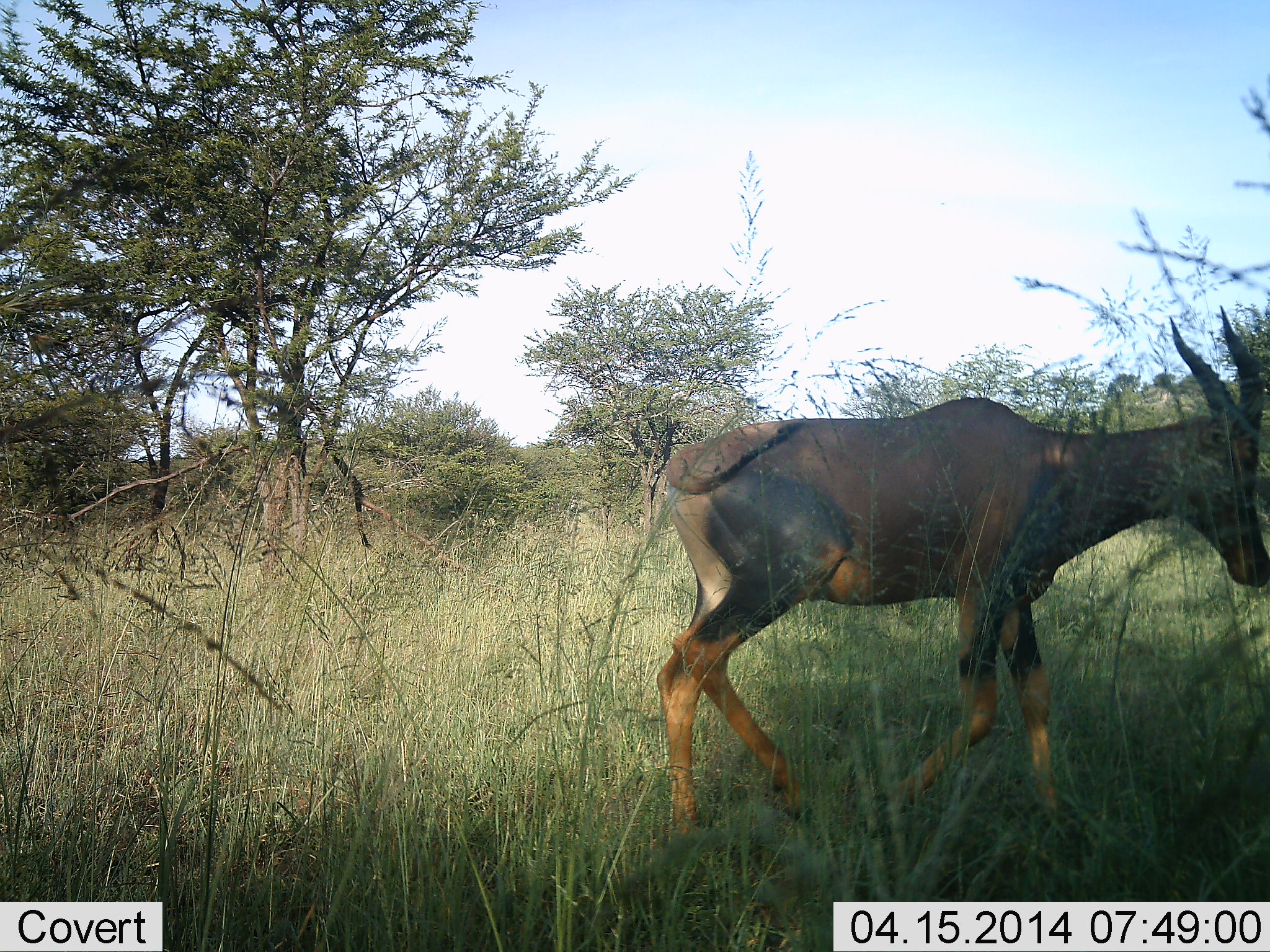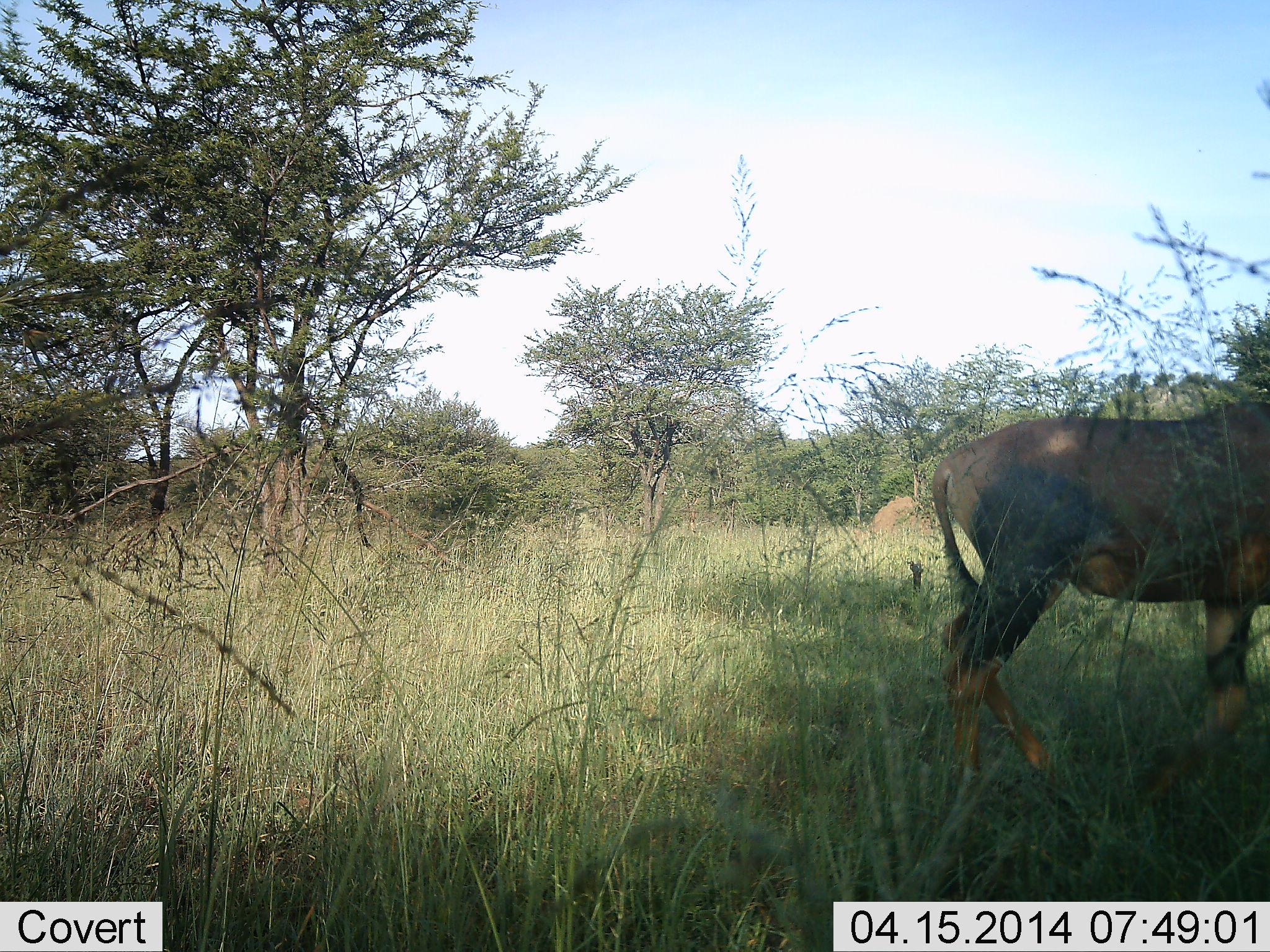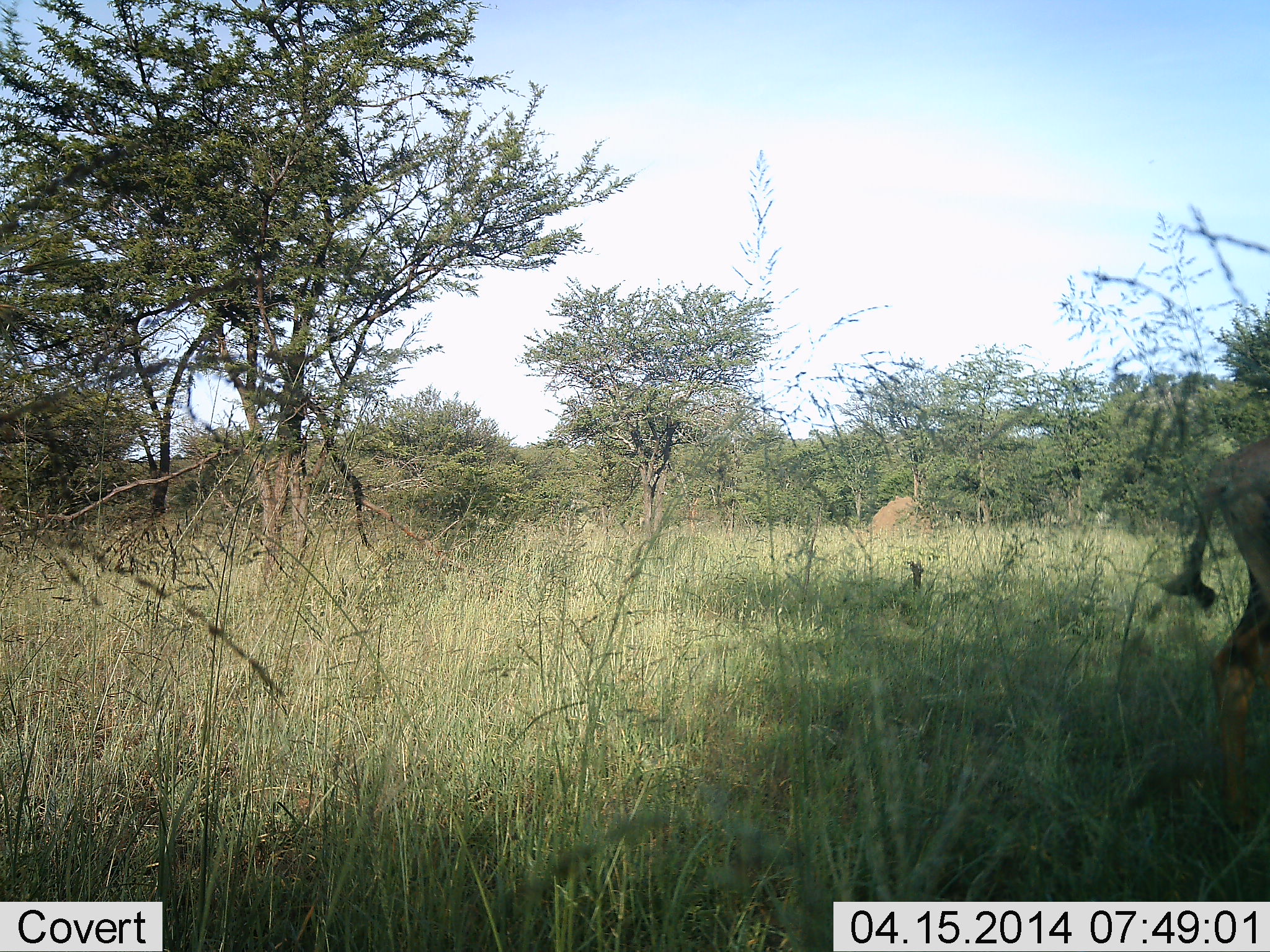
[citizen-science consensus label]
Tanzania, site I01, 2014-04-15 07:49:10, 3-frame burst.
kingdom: Animalia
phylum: Chordata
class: Mammalia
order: Artiodactyla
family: Bovidae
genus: Damaliscus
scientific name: Damaliscus lunatus jimela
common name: topi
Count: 1.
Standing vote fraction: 0%.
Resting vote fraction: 0%.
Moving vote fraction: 100%.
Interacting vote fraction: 0%.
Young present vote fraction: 0%.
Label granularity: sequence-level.